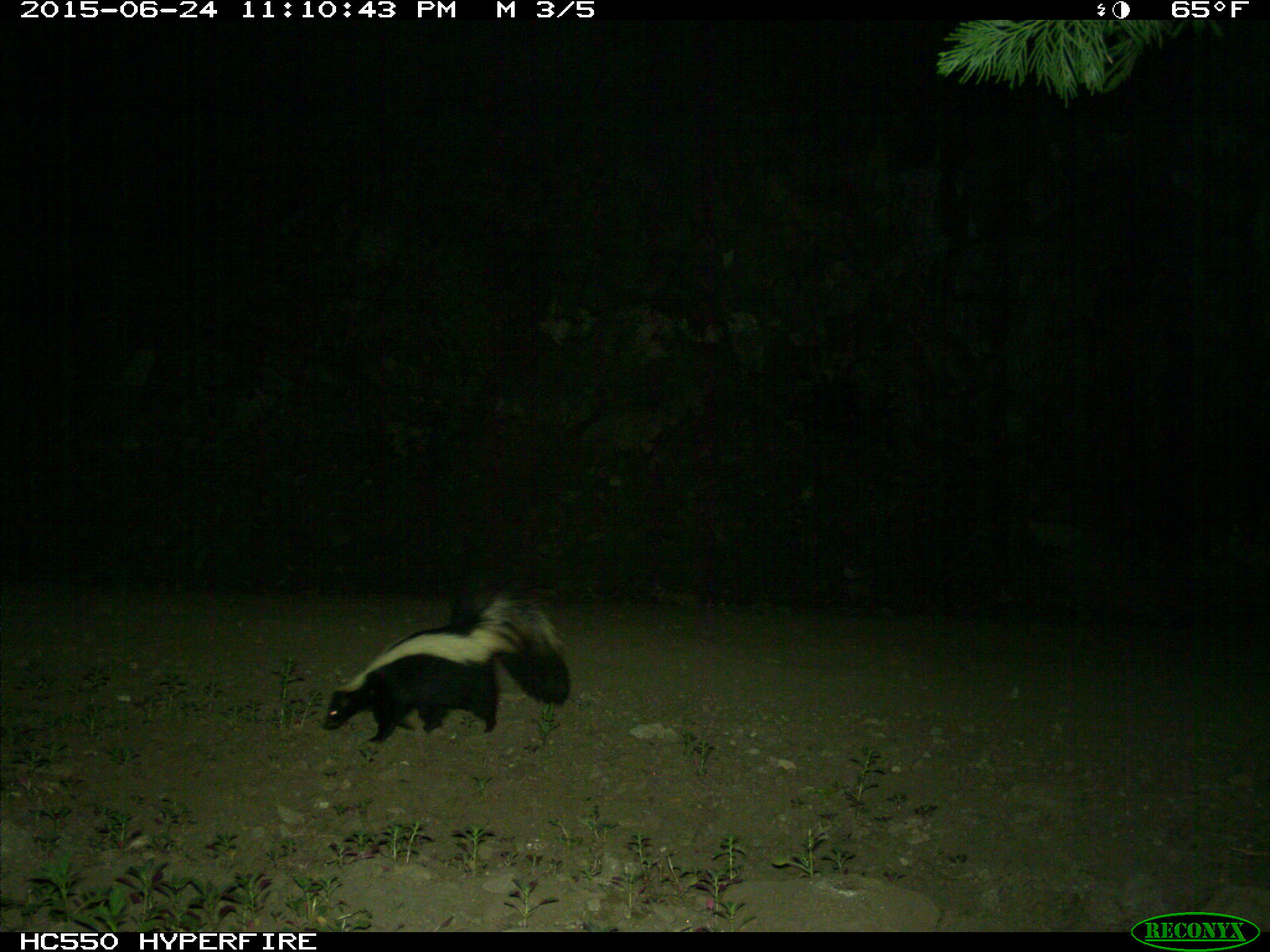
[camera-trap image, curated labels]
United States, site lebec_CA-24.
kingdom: Animalia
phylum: Chordata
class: Mammalia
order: Carnivora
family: Mephitidae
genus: Mephitis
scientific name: Mephitis mephitis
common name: striped skunk